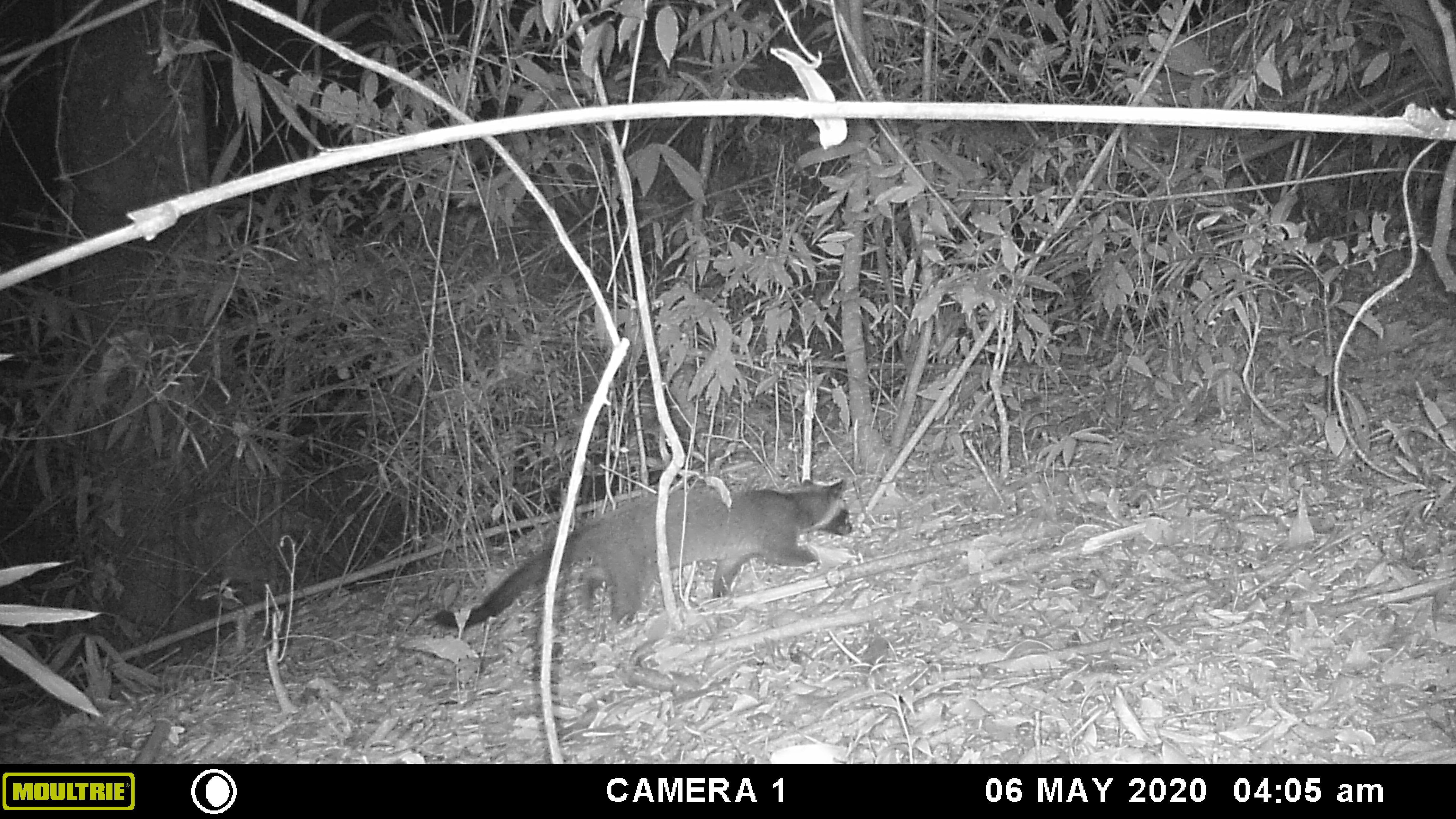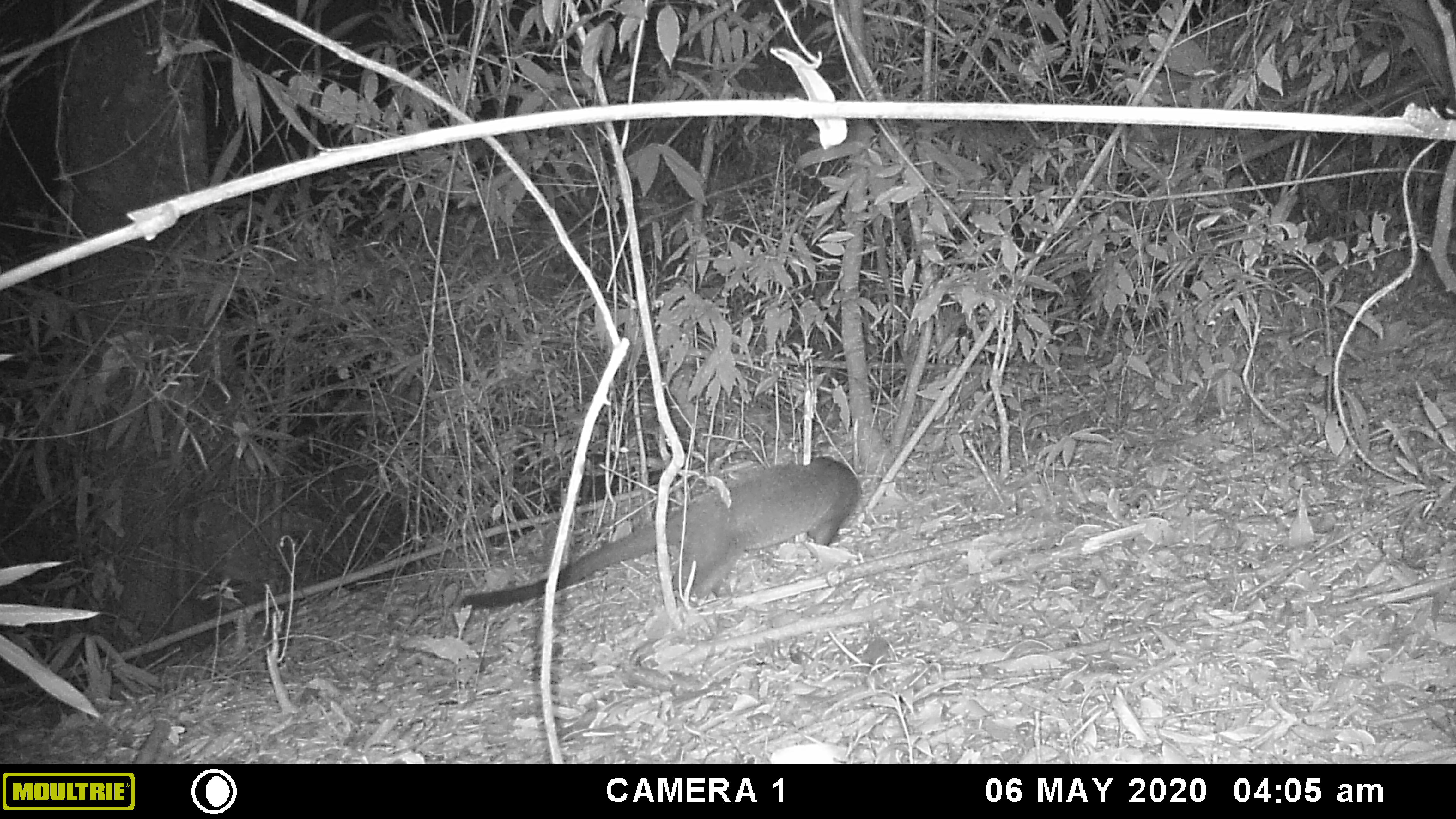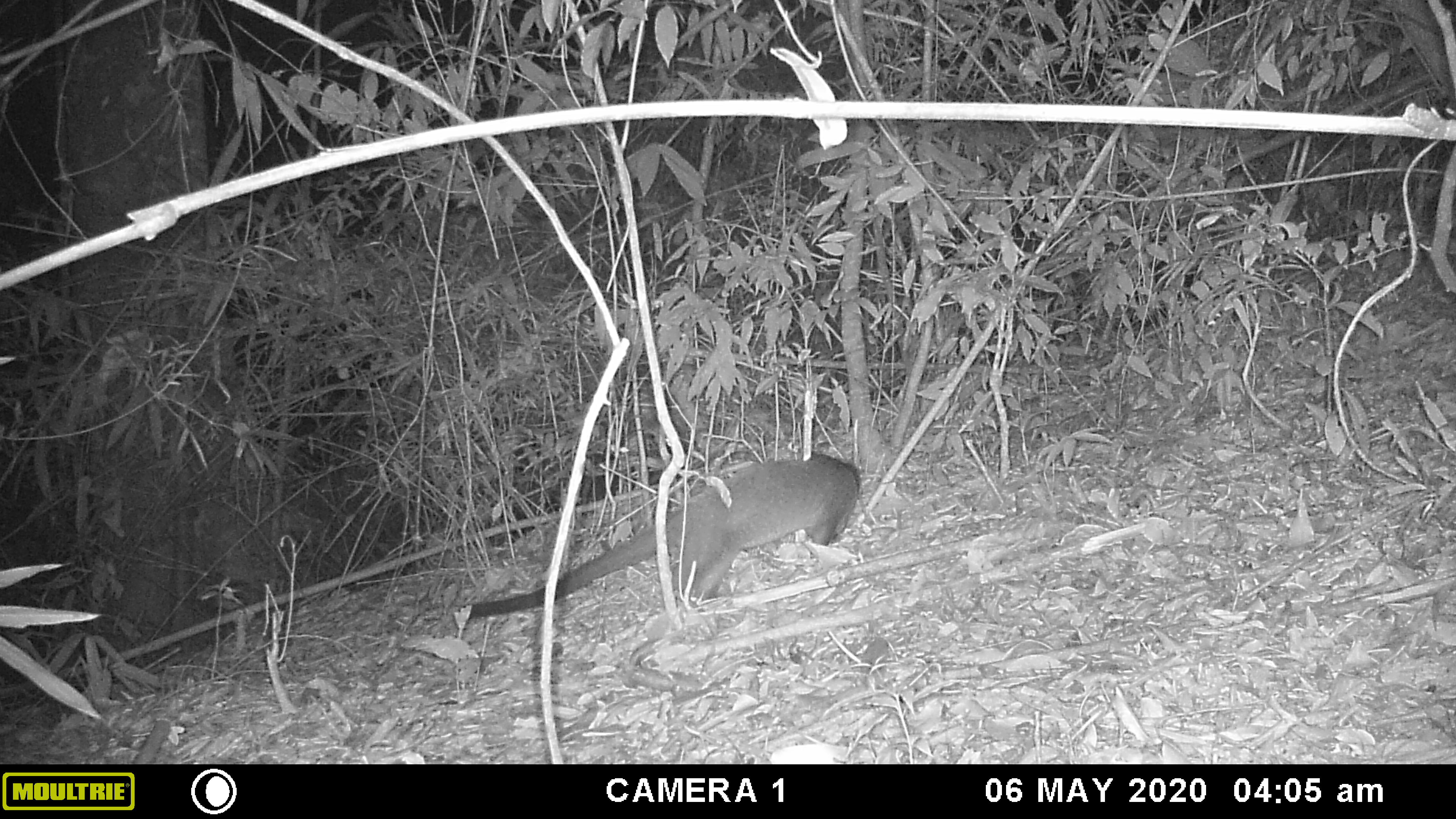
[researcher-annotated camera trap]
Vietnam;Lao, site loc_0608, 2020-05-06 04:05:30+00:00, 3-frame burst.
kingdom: Animalia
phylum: Chordata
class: Mammalia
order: Carnivora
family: Viverridae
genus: Paguma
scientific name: Paguma larvata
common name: masked palm civet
Masked palm civet (Paguma larvata). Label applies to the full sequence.